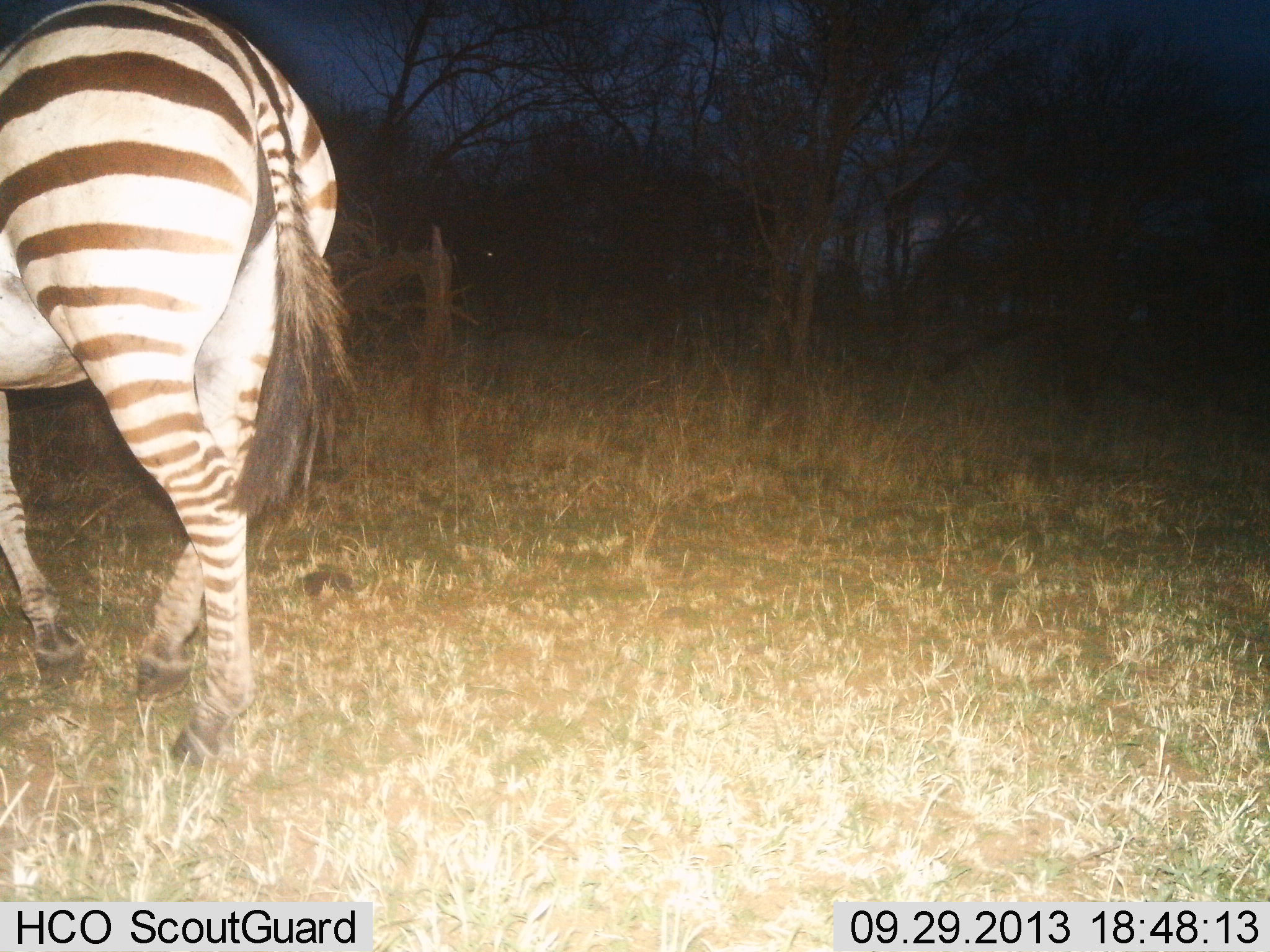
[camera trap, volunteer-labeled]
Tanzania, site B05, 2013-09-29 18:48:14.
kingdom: Animalia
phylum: Chordata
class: Mammalia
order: Perissodactyla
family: Equidae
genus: Equus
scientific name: Equus quagga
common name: plains zebra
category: zebra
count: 1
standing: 30%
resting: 0%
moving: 70%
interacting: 0%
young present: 0%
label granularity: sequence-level